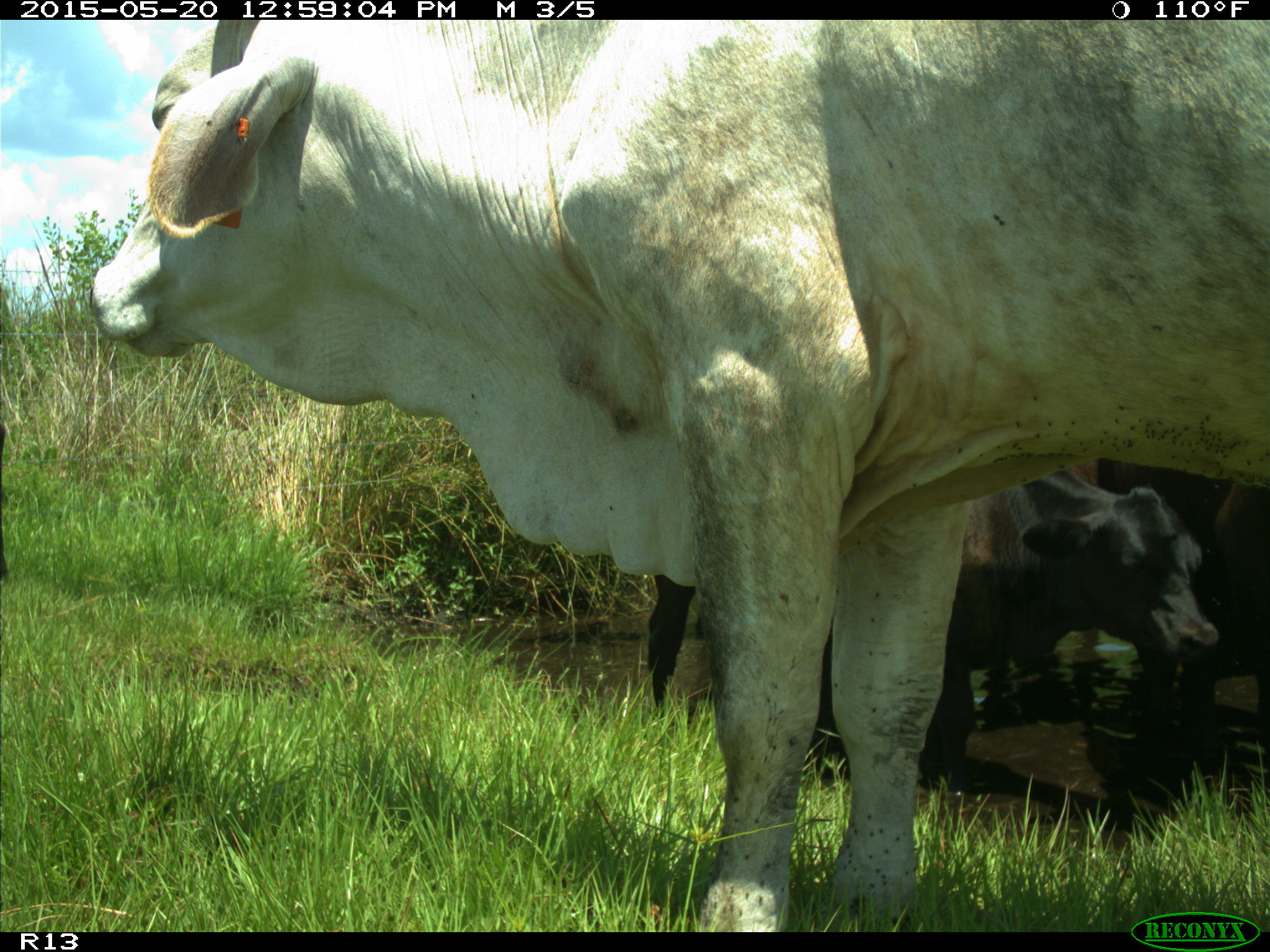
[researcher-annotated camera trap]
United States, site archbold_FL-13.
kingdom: Animalia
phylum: Chordata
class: Mammalia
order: Artiodactyla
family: Bovidae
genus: Bos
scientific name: Bos taurus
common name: domestic cow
Bos taurus (domestic cow).